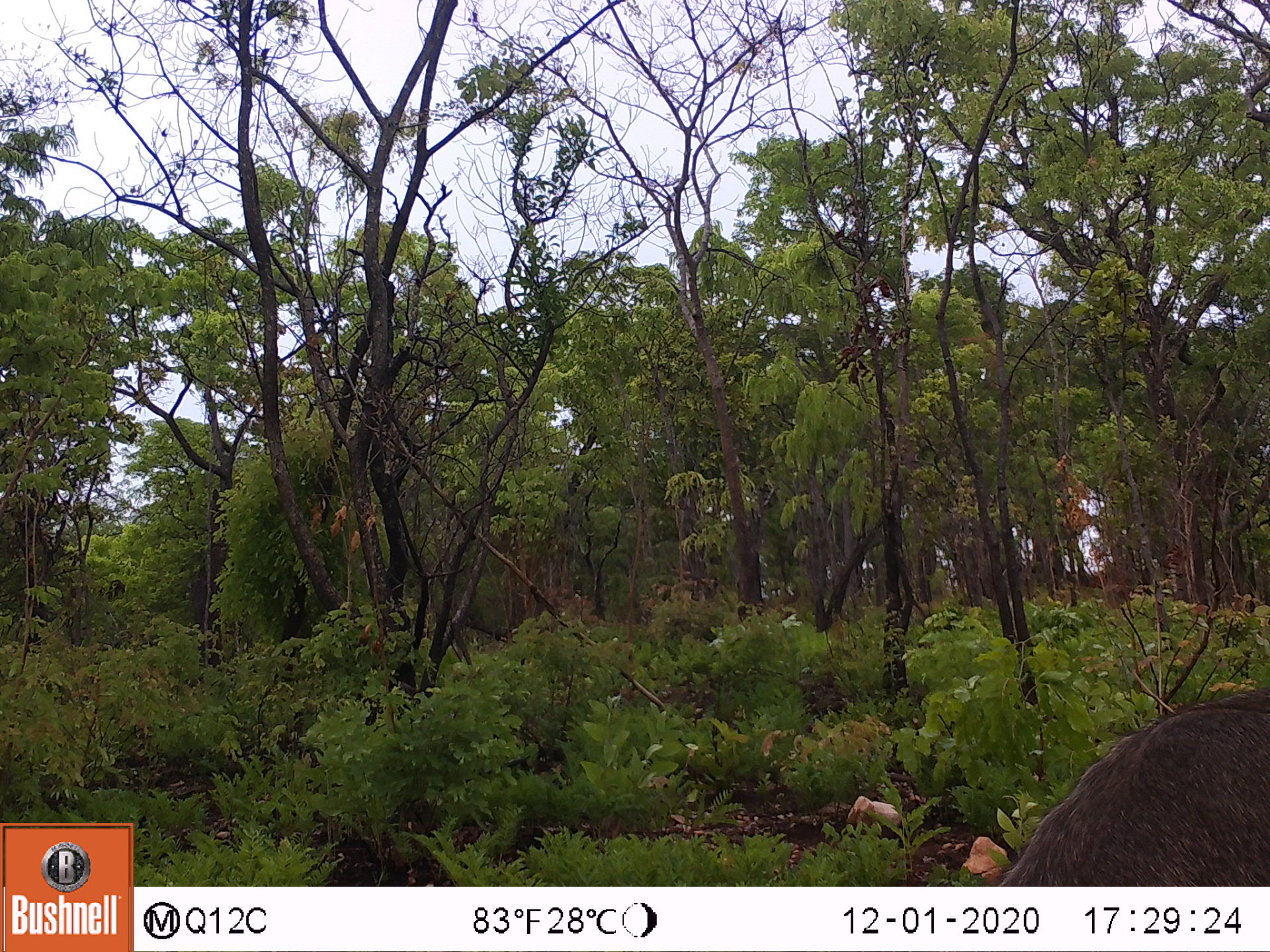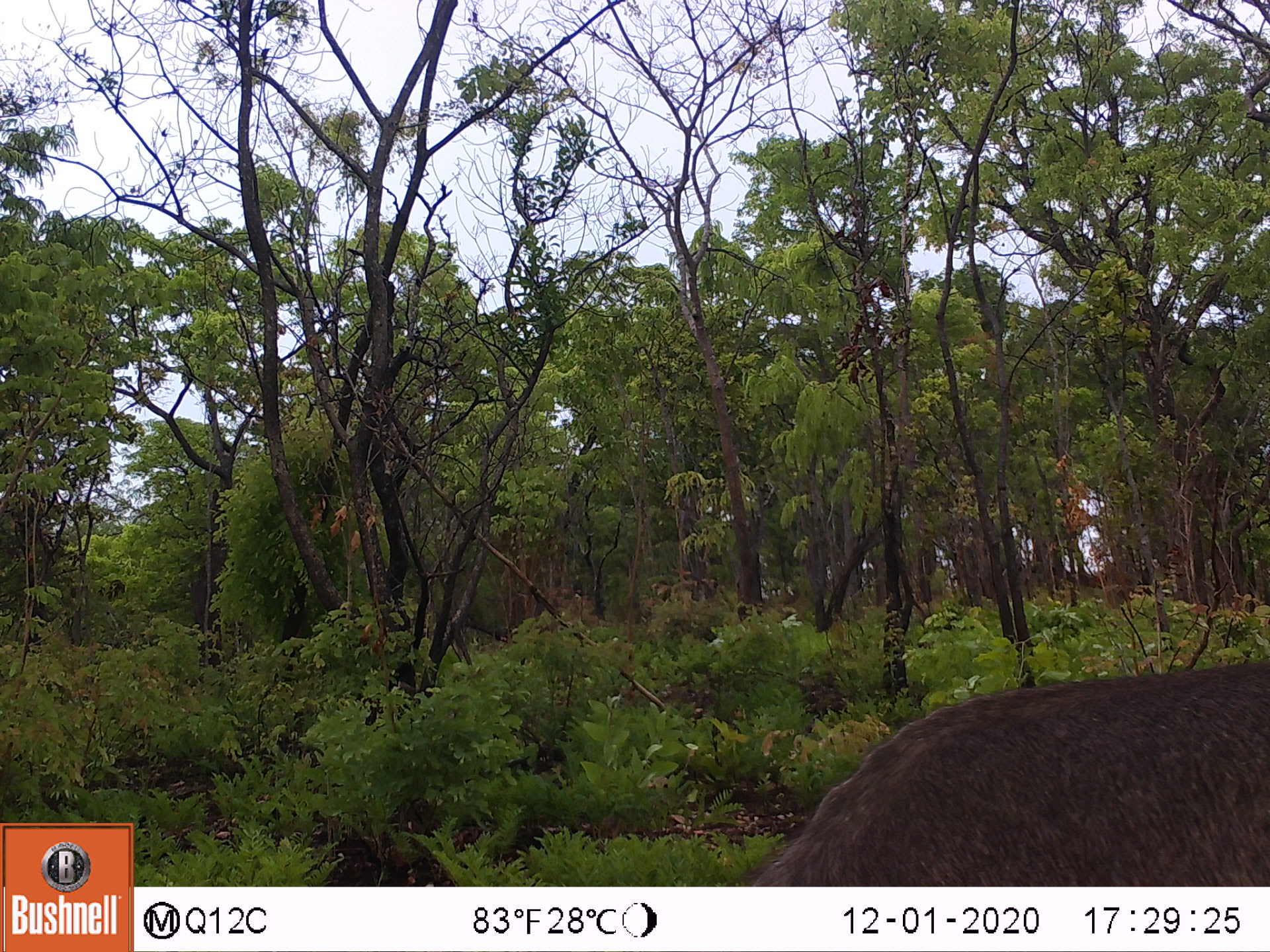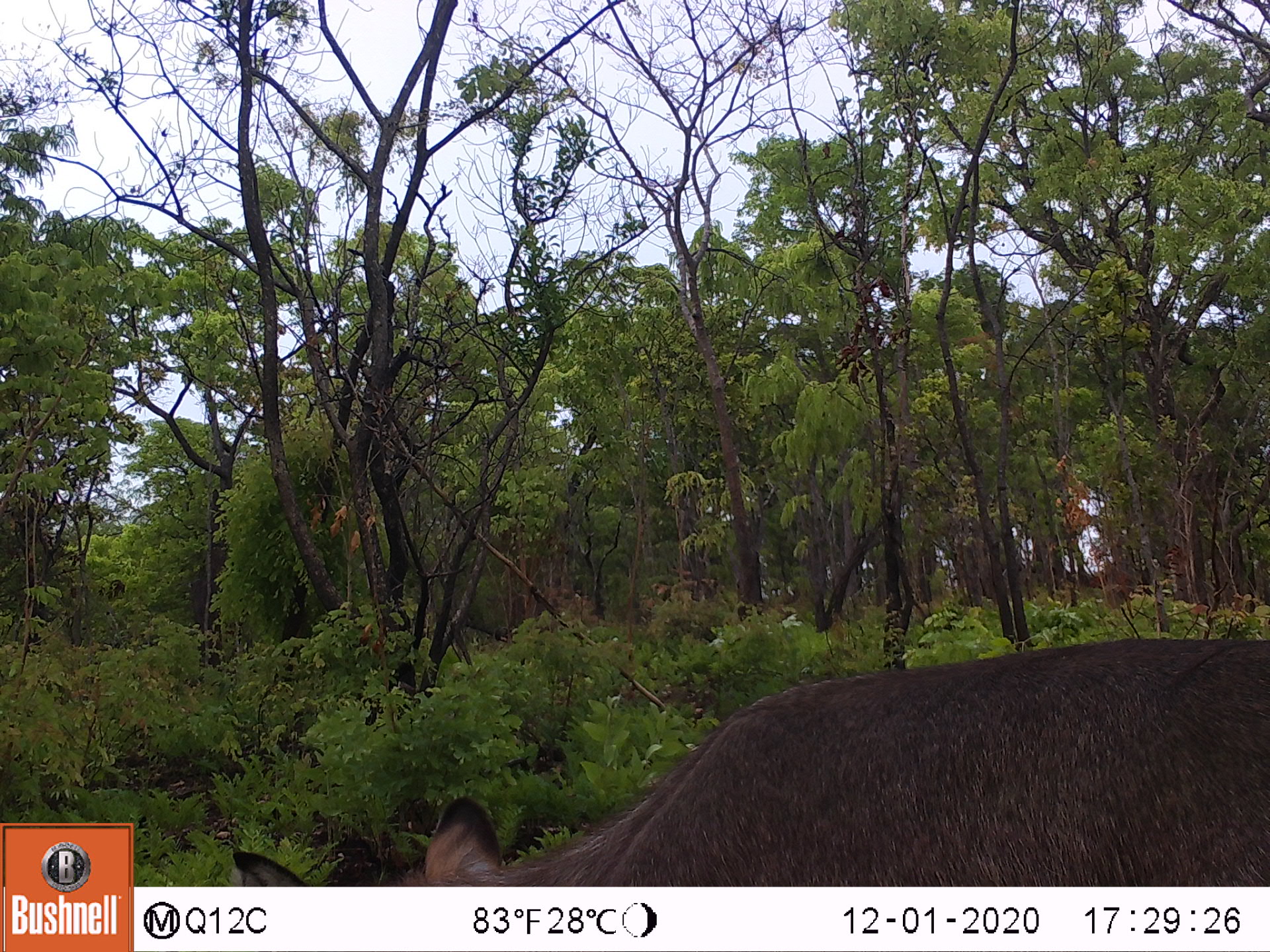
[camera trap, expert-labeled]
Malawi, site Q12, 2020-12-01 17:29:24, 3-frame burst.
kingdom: Animalia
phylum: Chordata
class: Mammalia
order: Artiodactyla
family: Bovidae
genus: Kobus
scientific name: Kobus ellipsiprymnus ellipsiprymnus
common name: common waterbuck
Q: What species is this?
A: Common waterbuck (Kobus ellipsiprymnus ellipsiprymnus).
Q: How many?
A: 1.